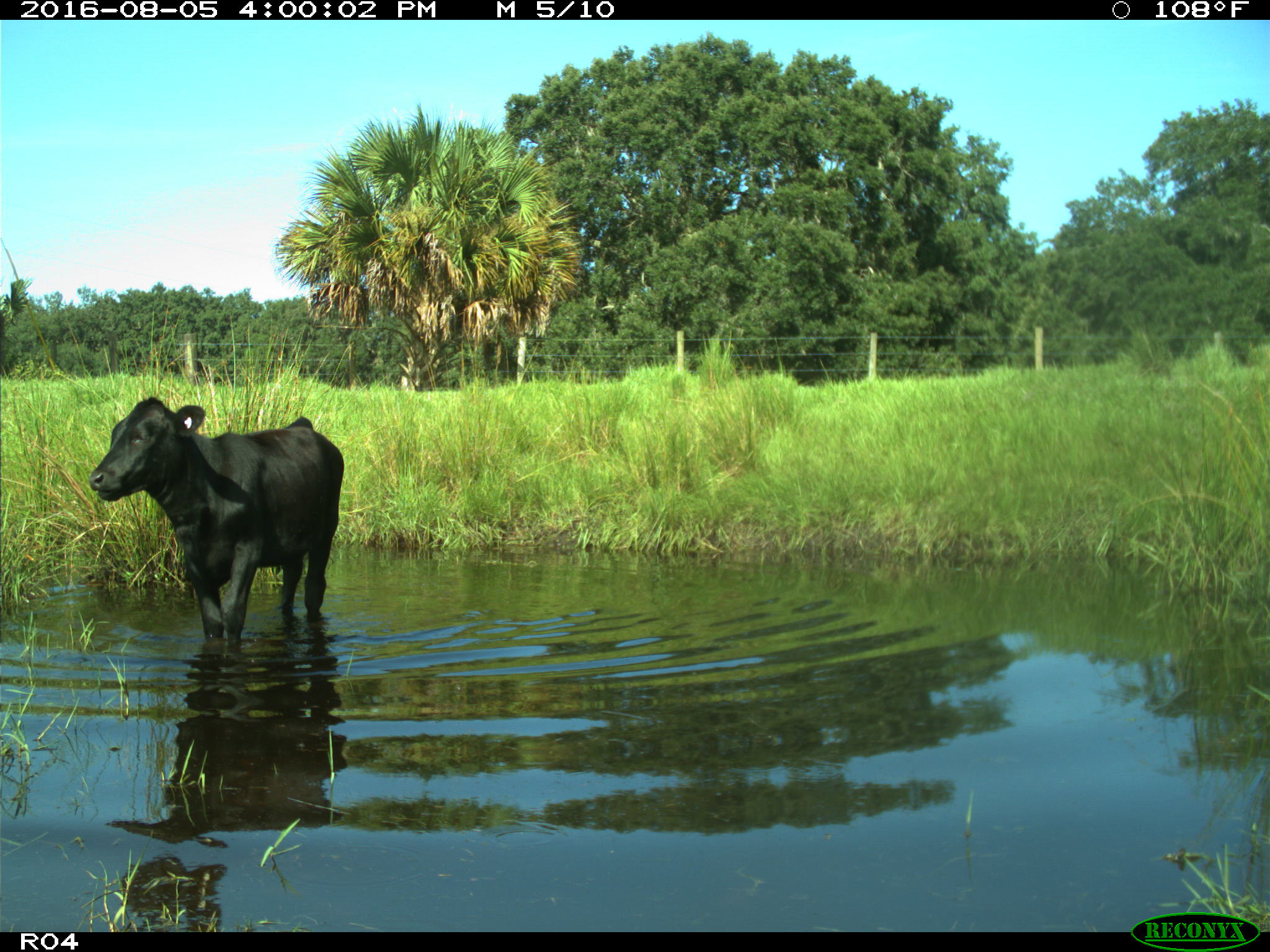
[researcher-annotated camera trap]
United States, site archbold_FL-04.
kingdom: Animalia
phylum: Chordata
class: Mammalia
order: Artiodactyla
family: Bovidae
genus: Bos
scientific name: Bos taurus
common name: domestic cow